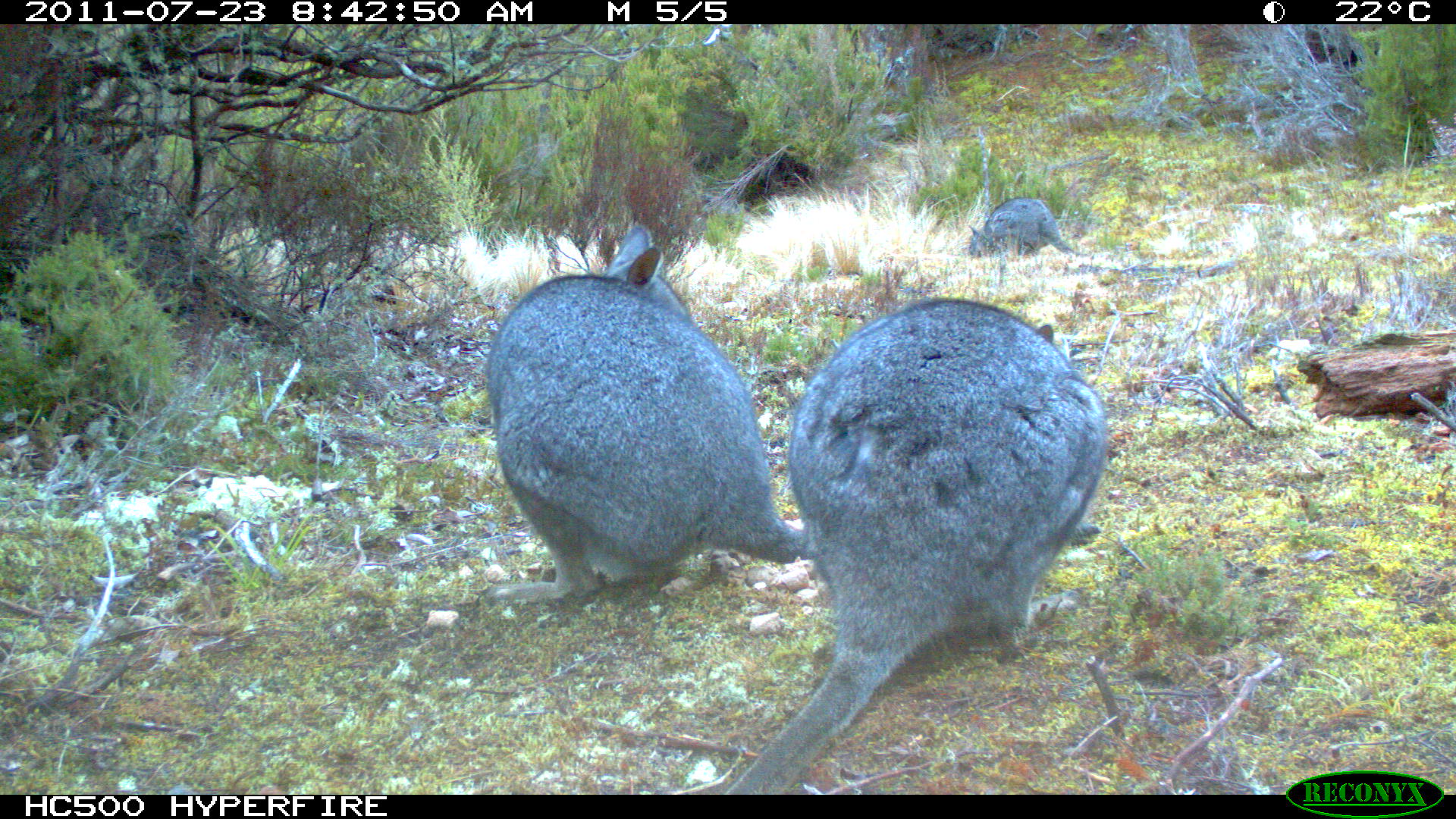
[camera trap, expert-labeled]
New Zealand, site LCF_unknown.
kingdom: Animalia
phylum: Chordata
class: Mammalia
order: Diprotodontia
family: Macropodidae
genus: Notamacropus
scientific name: Notamacropus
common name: wallaby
Wallaby (Notamacropus).